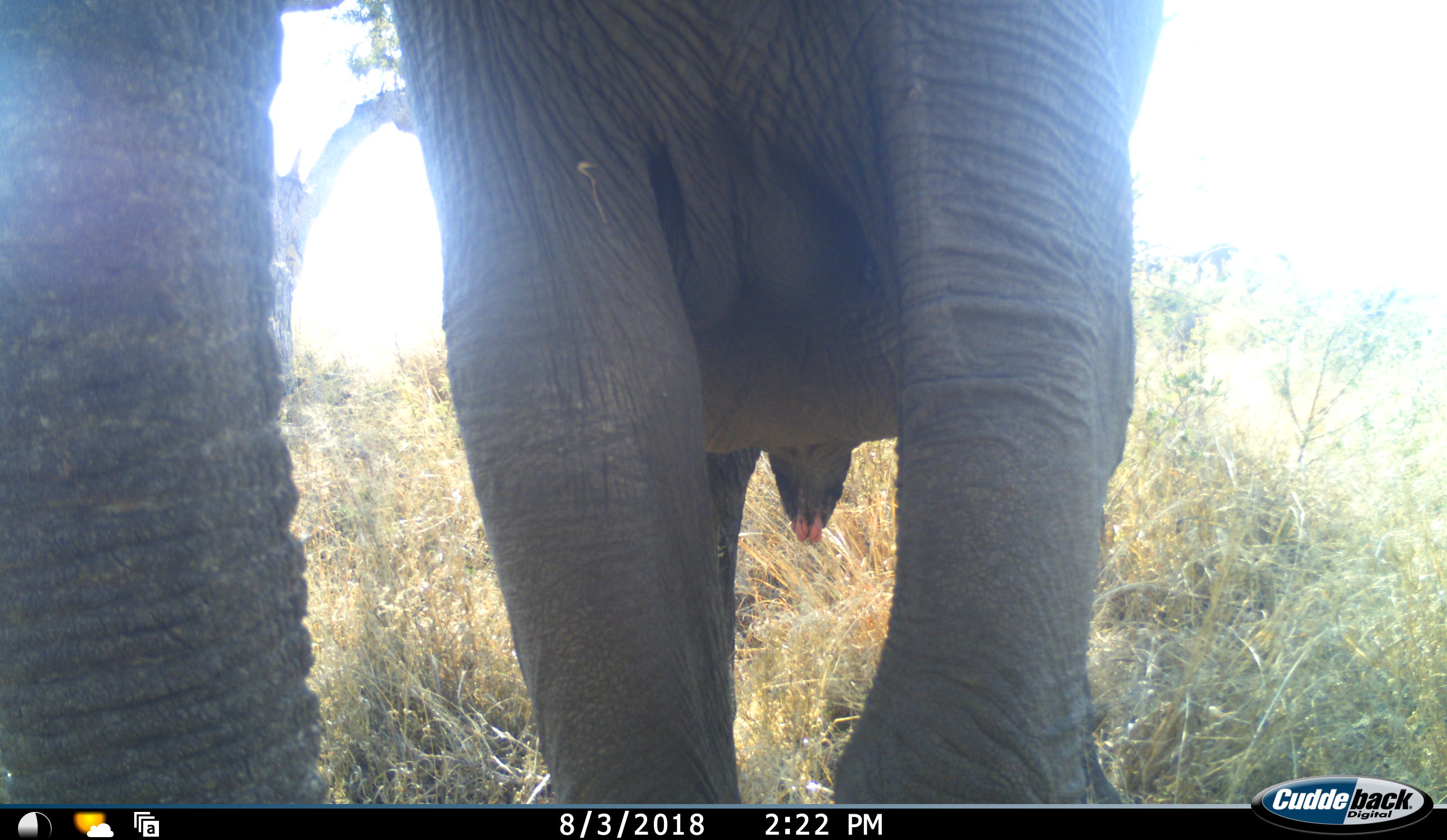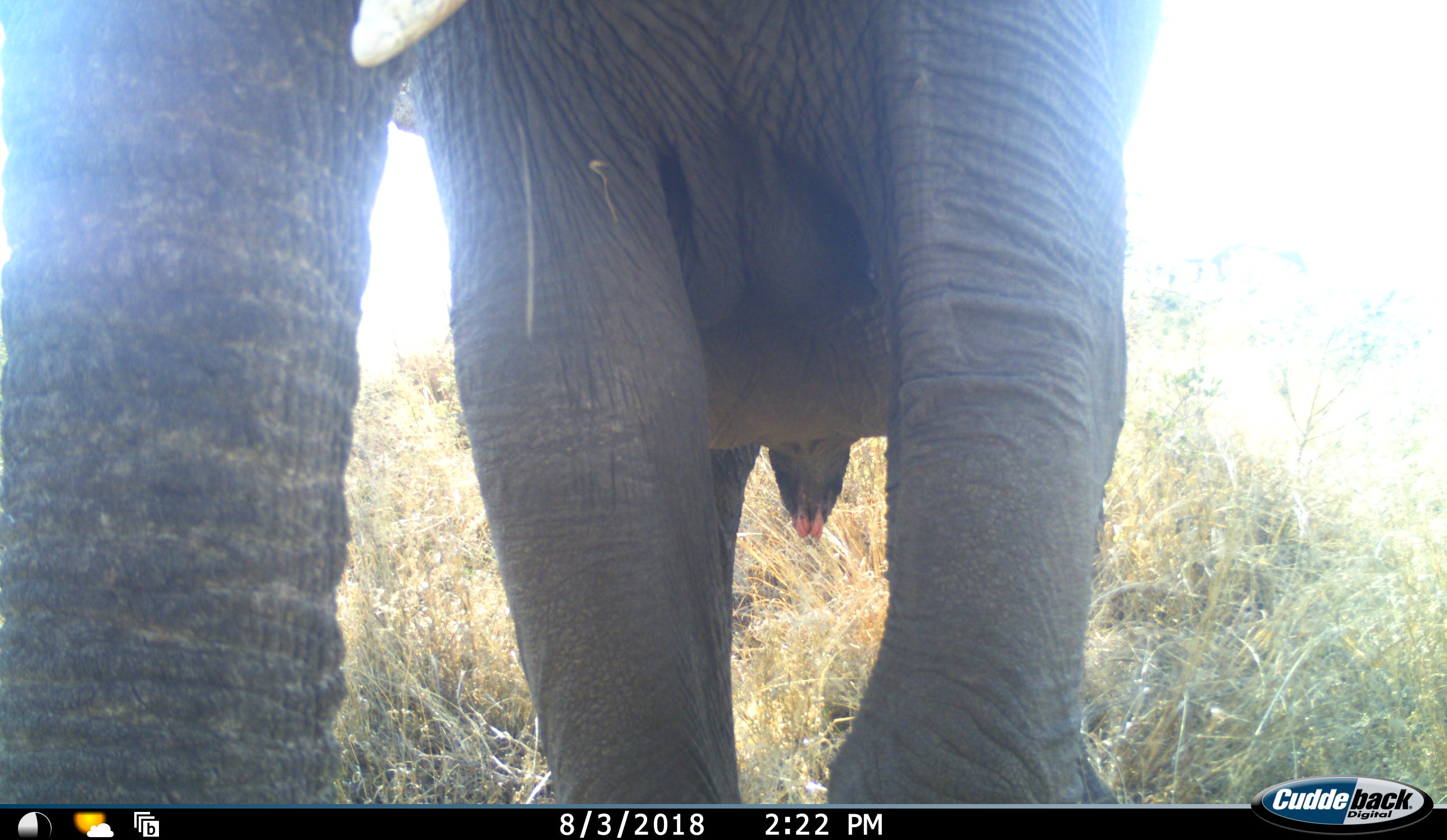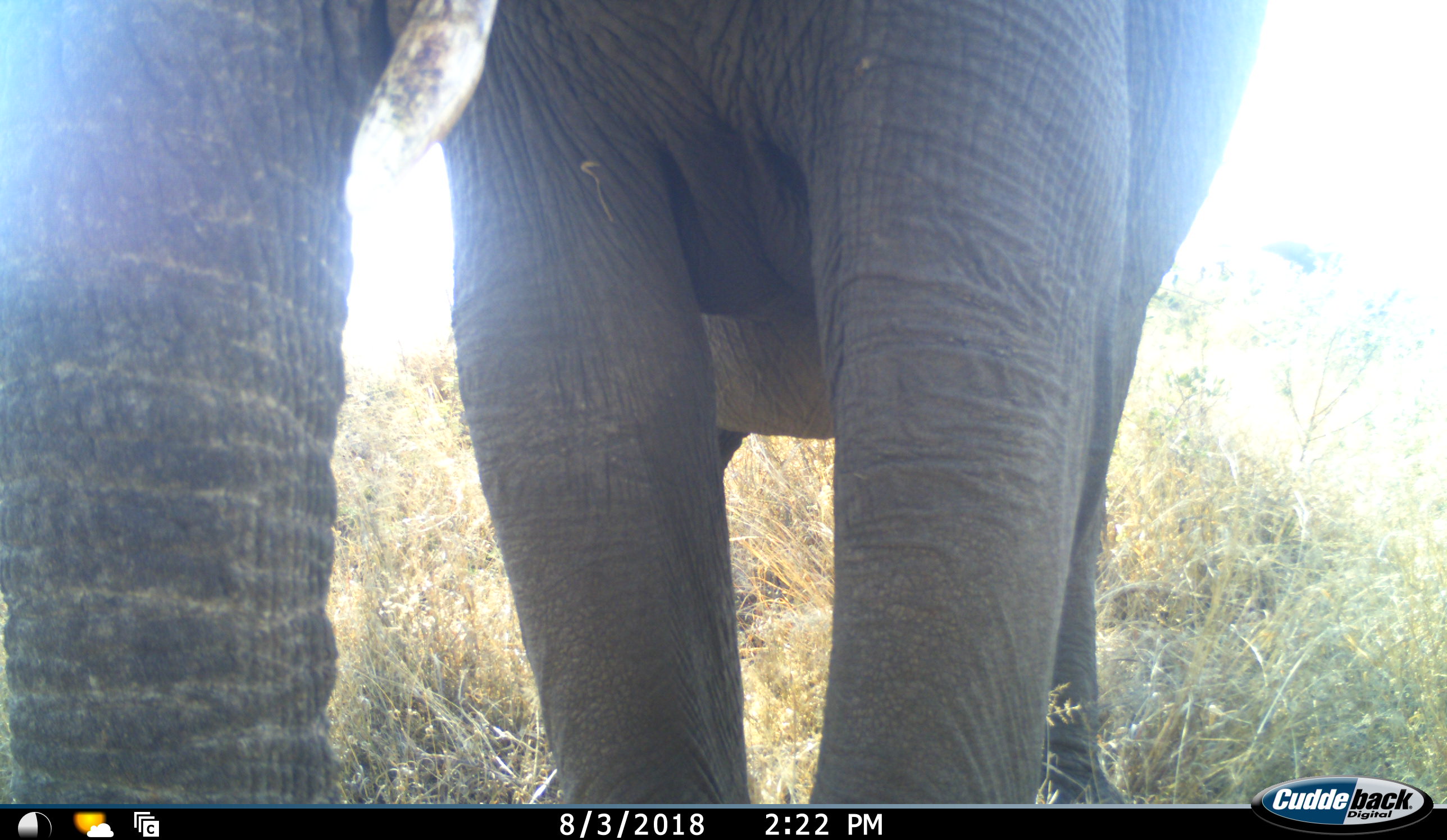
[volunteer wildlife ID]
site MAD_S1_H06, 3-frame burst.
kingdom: Animalia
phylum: Chordata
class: Mammalia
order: Proboscidea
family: Elephantidae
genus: Loxodonta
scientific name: Loxodonta africana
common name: african bush elephant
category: elephant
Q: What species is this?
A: Elephant (african bush elephant) (Loxodonta africana).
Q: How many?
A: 1.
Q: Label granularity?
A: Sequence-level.